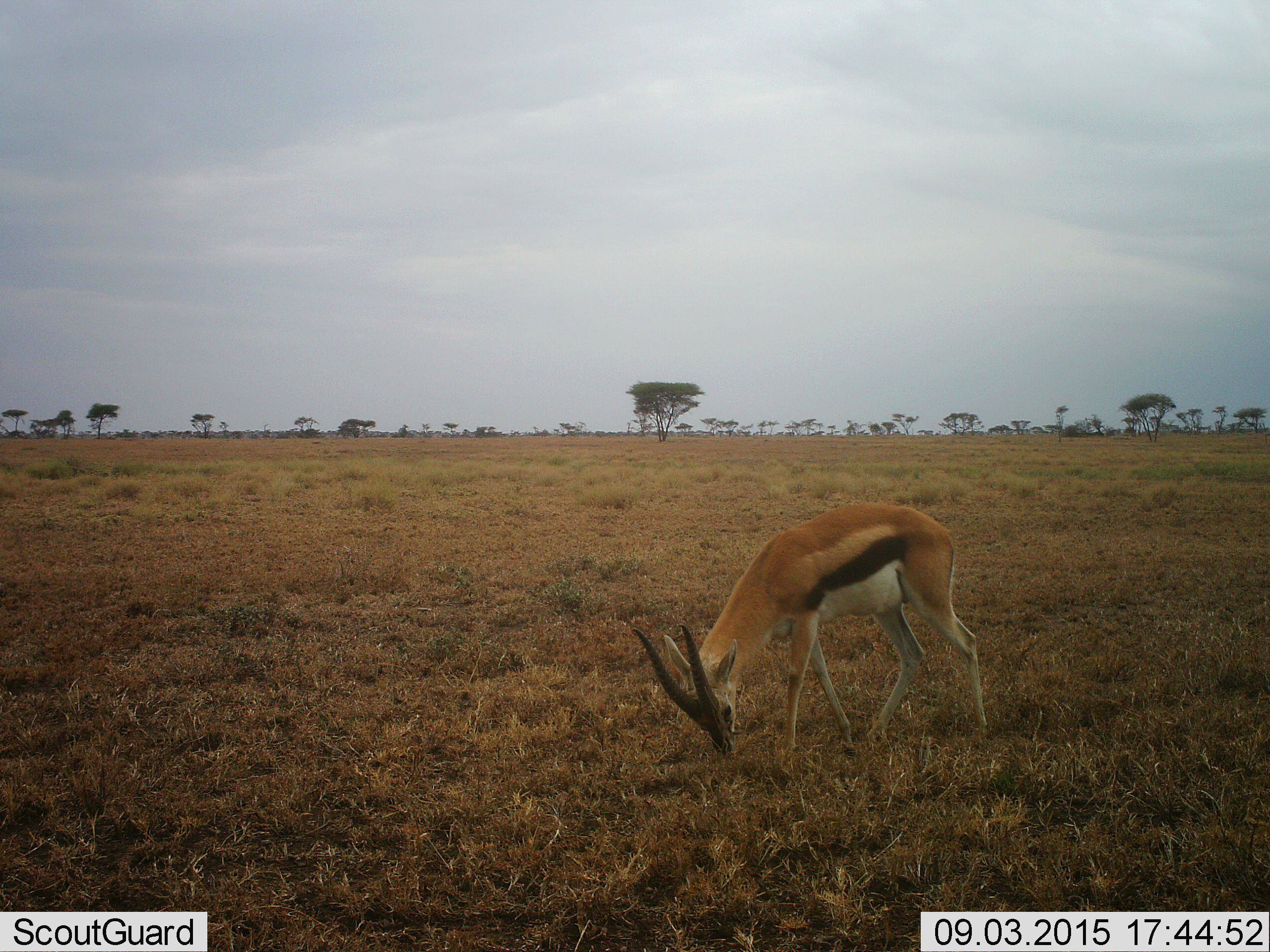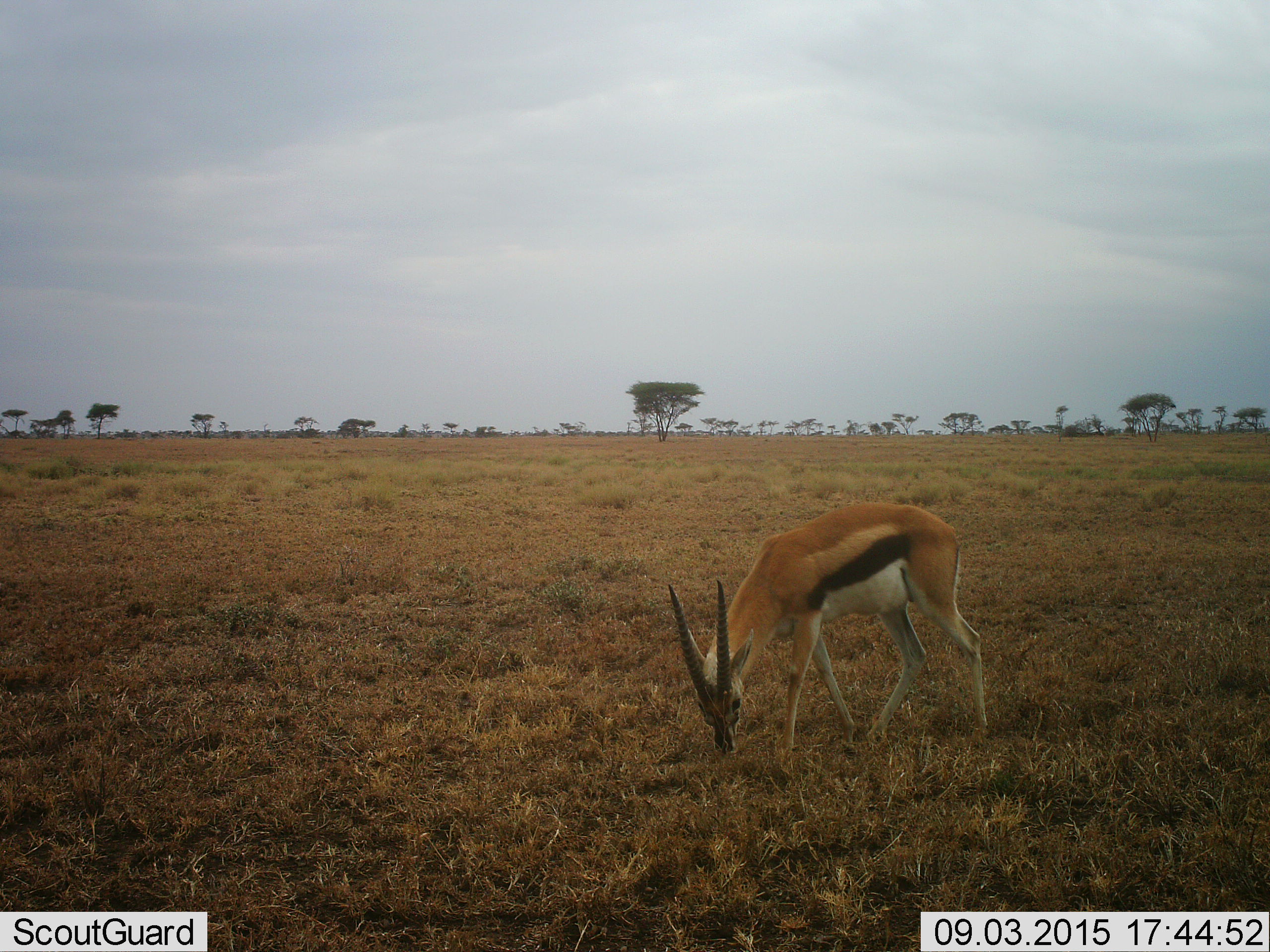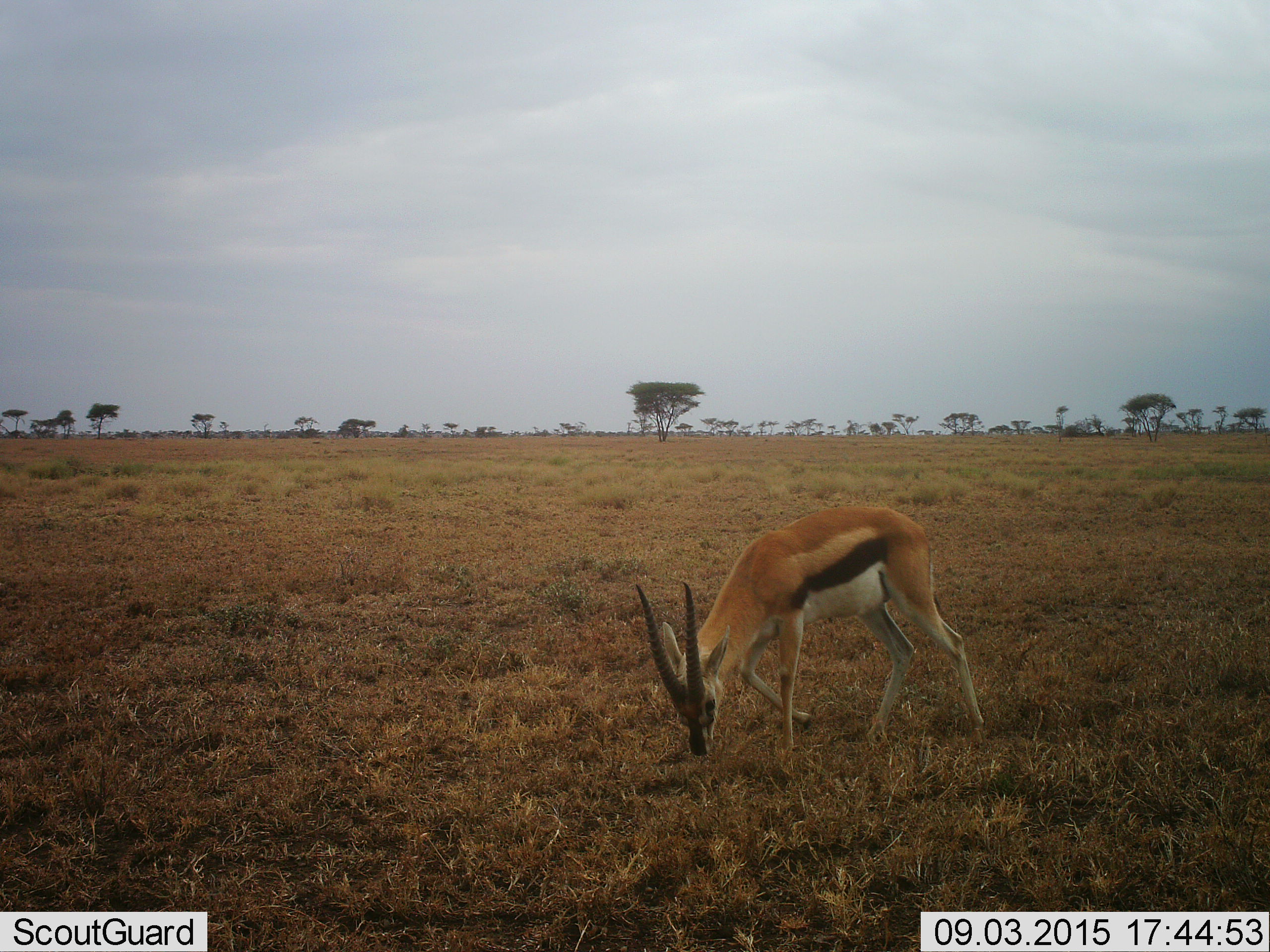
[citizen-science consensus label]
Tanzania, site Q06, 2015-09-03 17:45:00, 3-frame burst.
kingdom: Animalia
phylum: Chordata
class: Mammalia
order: Artiodactyla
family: Bovidae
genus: Eudorcas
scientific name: Eudorcas thomsonii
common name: thomson's gazelle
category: gazellethomsons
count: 1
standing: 29%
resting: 0%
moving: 14%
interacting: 0%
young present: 0%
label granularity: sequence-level